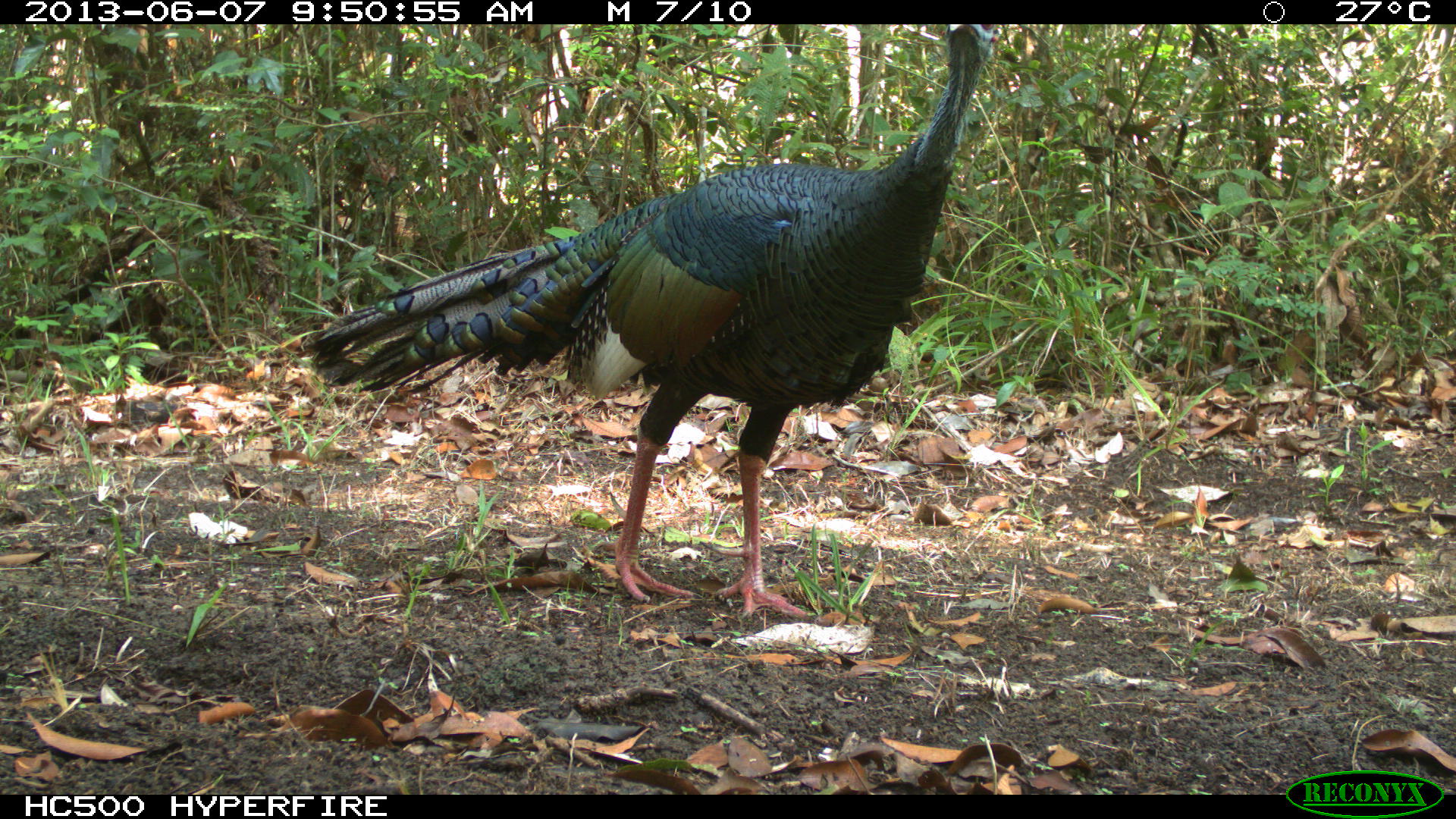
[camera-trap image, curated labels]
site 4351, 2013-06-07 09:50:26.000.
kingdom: Animalia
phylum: Chordata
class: Aves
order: Galliformes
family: Phasianidae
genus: Meleagris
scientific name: Meleagris ocellata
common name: ocellated turkey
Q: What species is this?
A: Meleagris ocellata (ocellated turkey).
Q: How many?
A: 1.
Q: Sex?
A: Male.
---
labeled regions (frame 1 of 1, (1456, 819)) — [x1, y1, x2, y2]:
meleagris ocellata: [299, 24, 1001, 620]